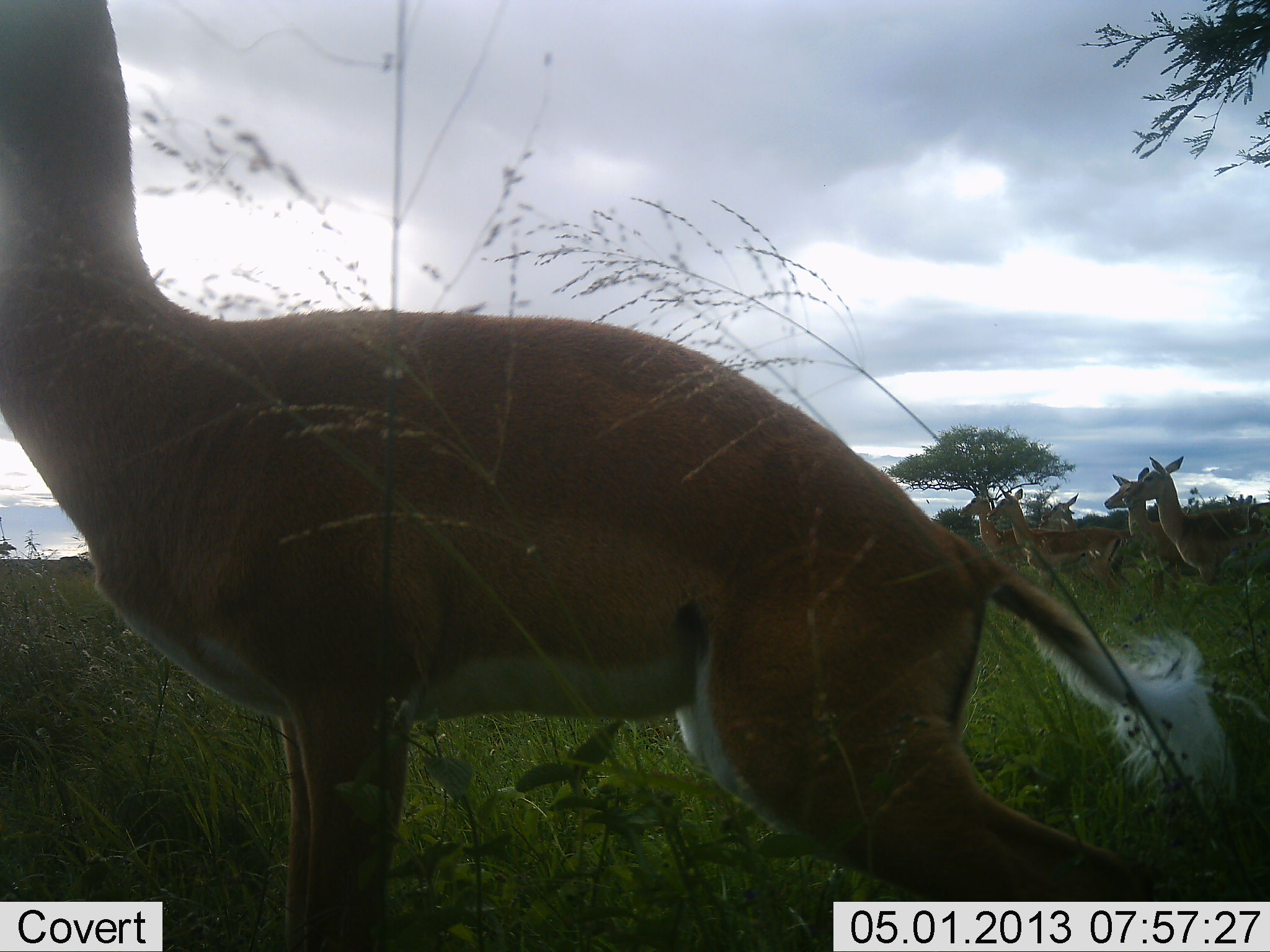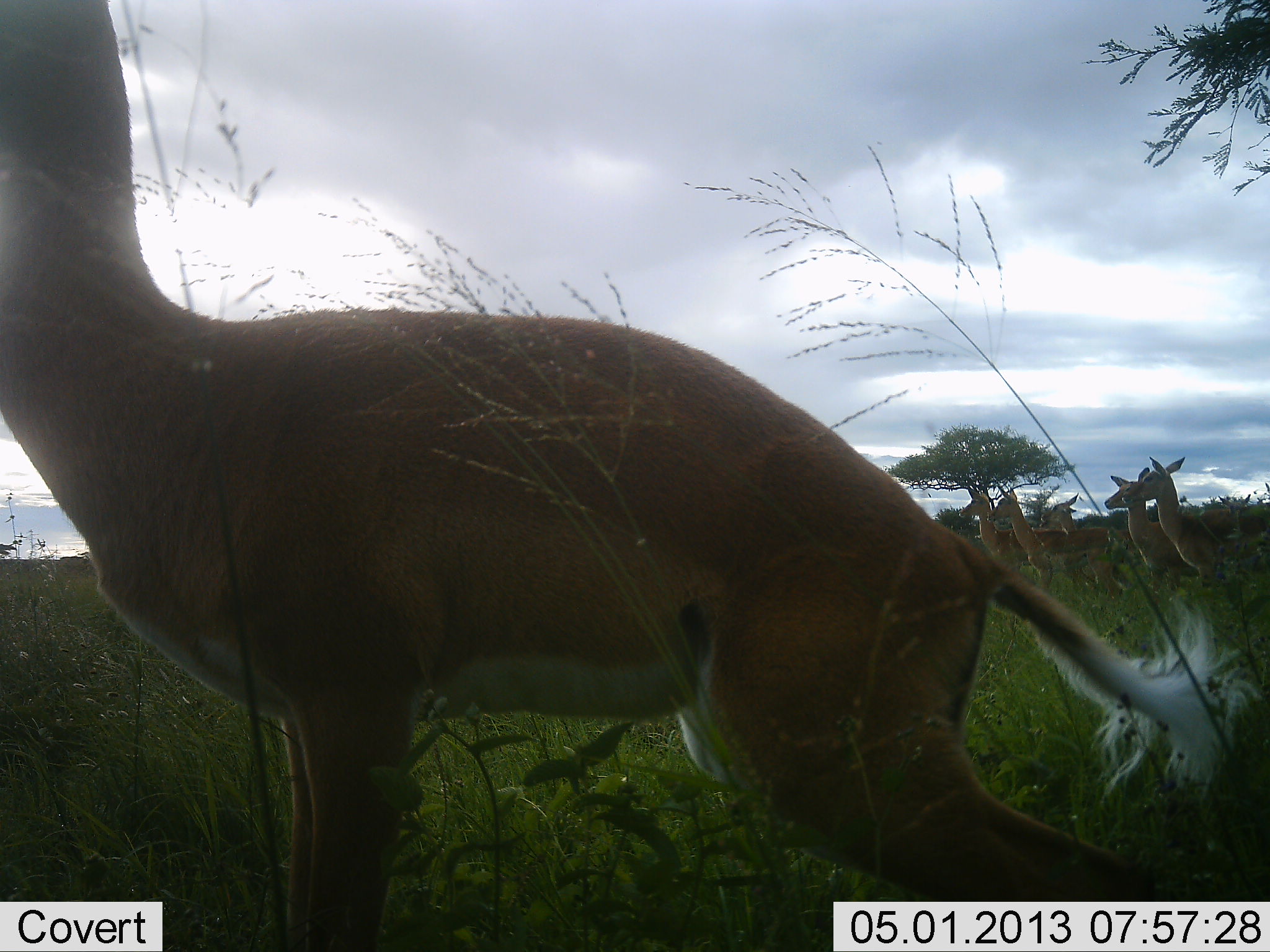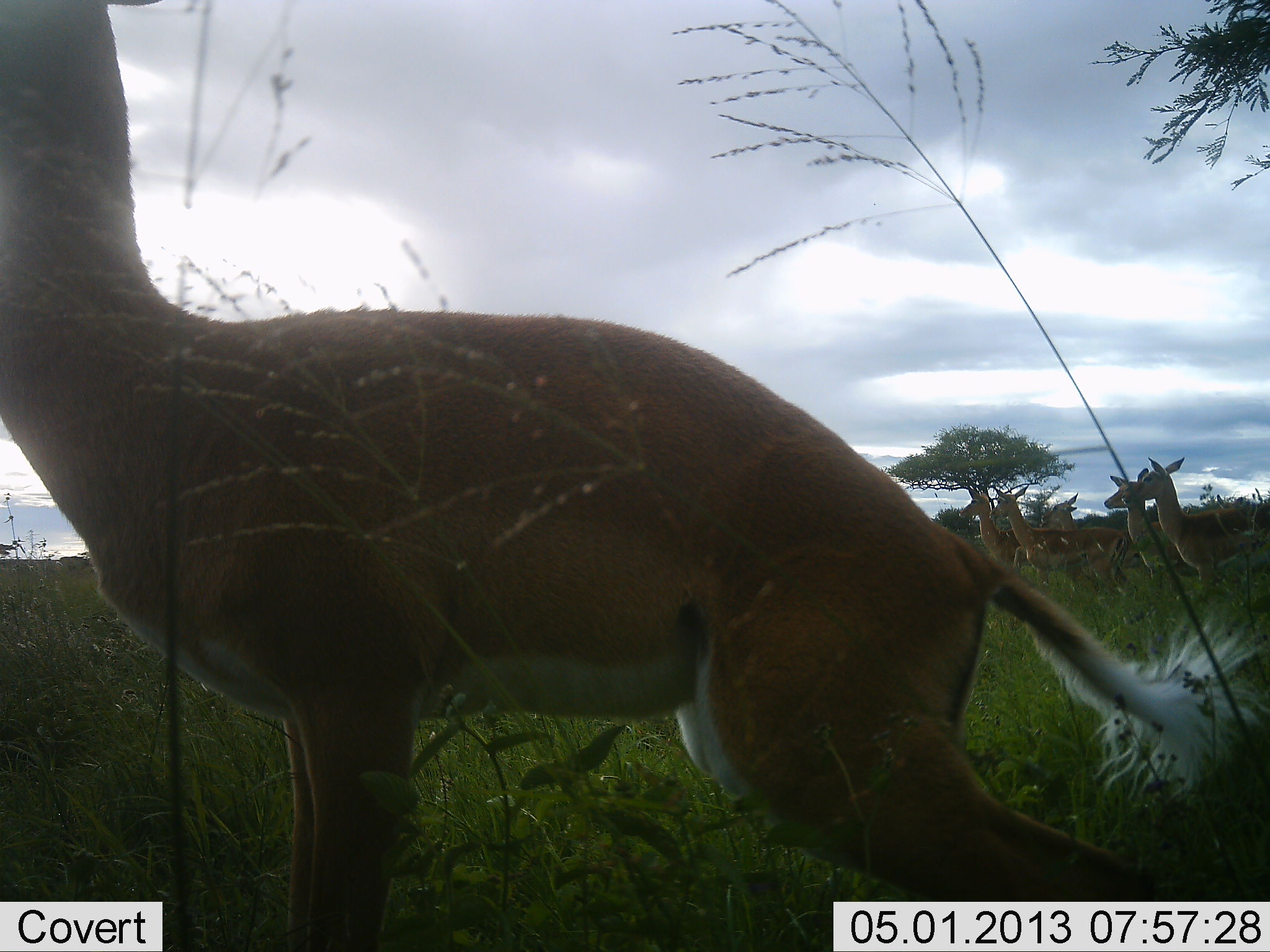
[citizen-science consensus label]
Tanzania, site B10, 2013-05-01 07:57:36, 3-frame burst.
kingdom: Animalia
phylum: Chordata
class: Mammalia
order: Artiodactyla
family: Bovidae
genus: Aepyceros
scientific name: Aepyceros melampus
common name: impala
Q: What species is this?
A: Impala (Aepyceros melampus).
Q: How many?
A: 6.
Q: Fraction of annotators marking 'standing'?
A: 96%.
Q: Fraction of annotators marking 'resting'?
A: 0%.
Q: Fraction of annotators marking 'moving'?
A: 8%.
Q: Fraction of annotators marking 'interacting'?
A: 0%.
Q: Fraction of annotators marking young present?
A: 4%.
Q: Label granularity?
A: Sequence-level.